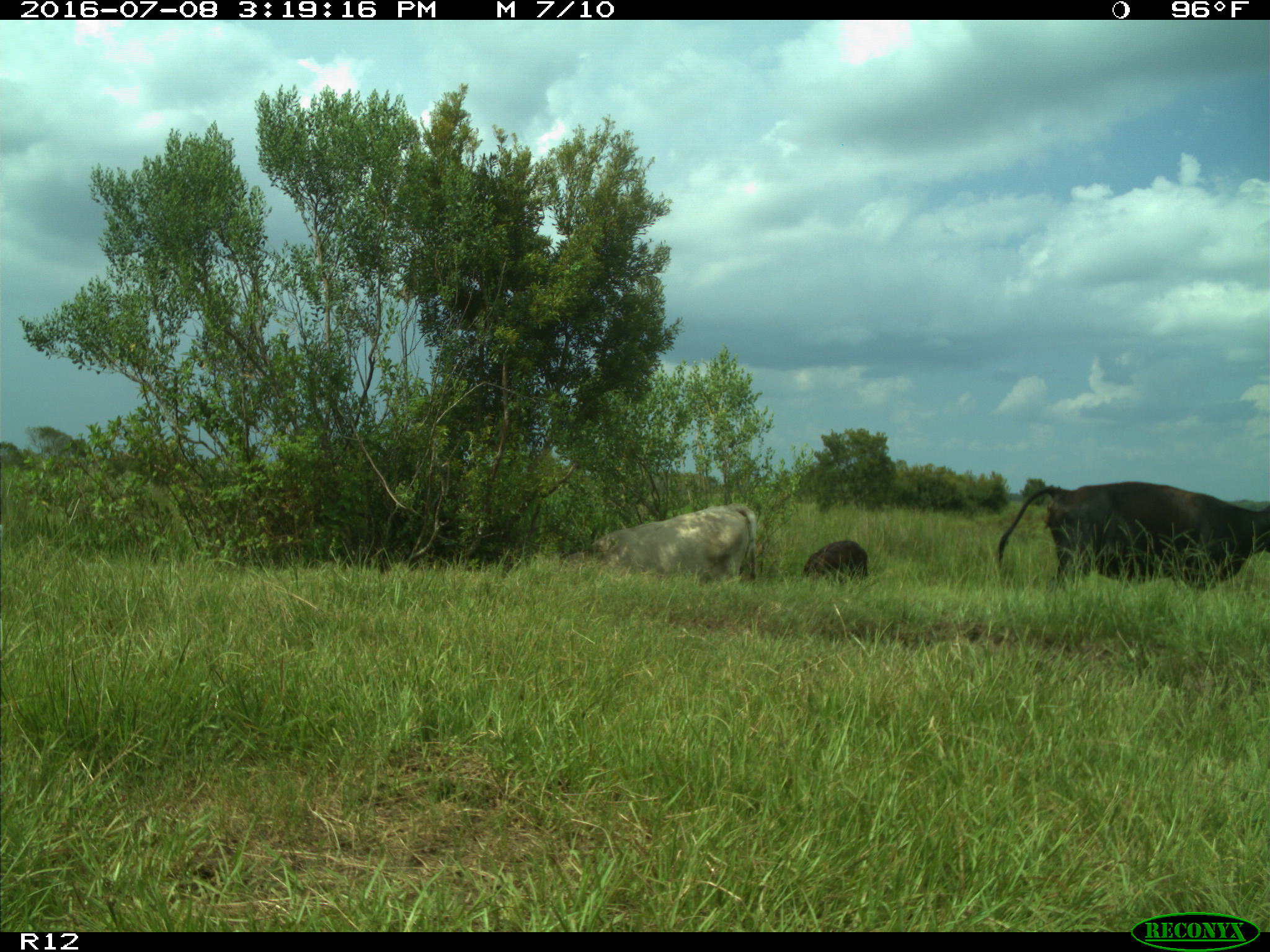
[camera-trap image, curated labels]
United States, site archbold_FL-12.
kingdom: Animalia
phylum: Chordata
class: Mammalia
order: Artiodactyla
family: Bovidae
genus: Bos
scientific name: Bos taurus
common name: domestic cow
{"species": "Bos taurus (domestic cow)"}